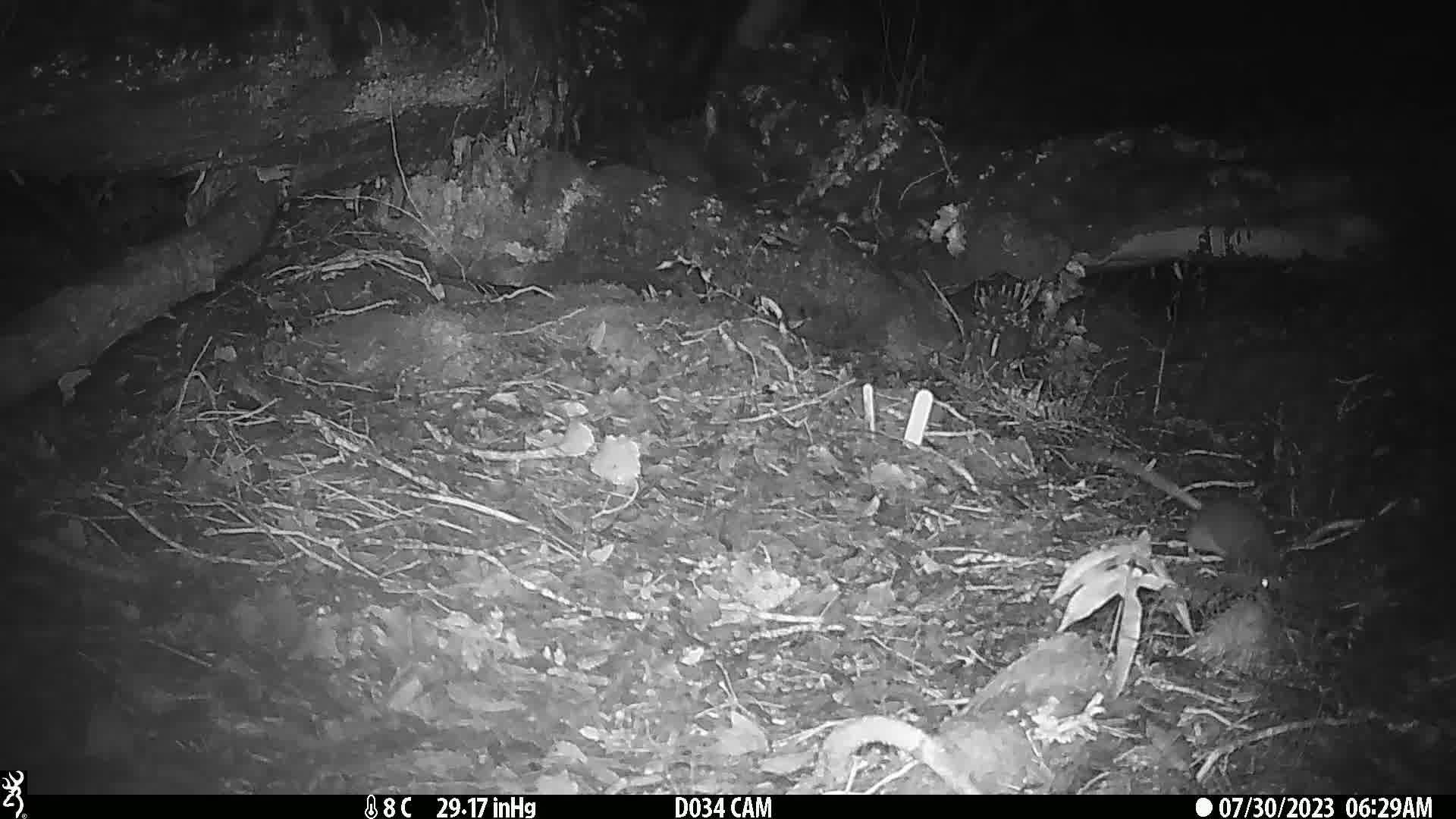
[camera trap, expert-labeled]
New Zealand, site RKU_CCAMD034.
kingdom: Animalia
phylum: Chordata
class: Mammalia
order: Rodentia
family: Muridae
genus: Rattus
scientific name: Rattus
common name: rat